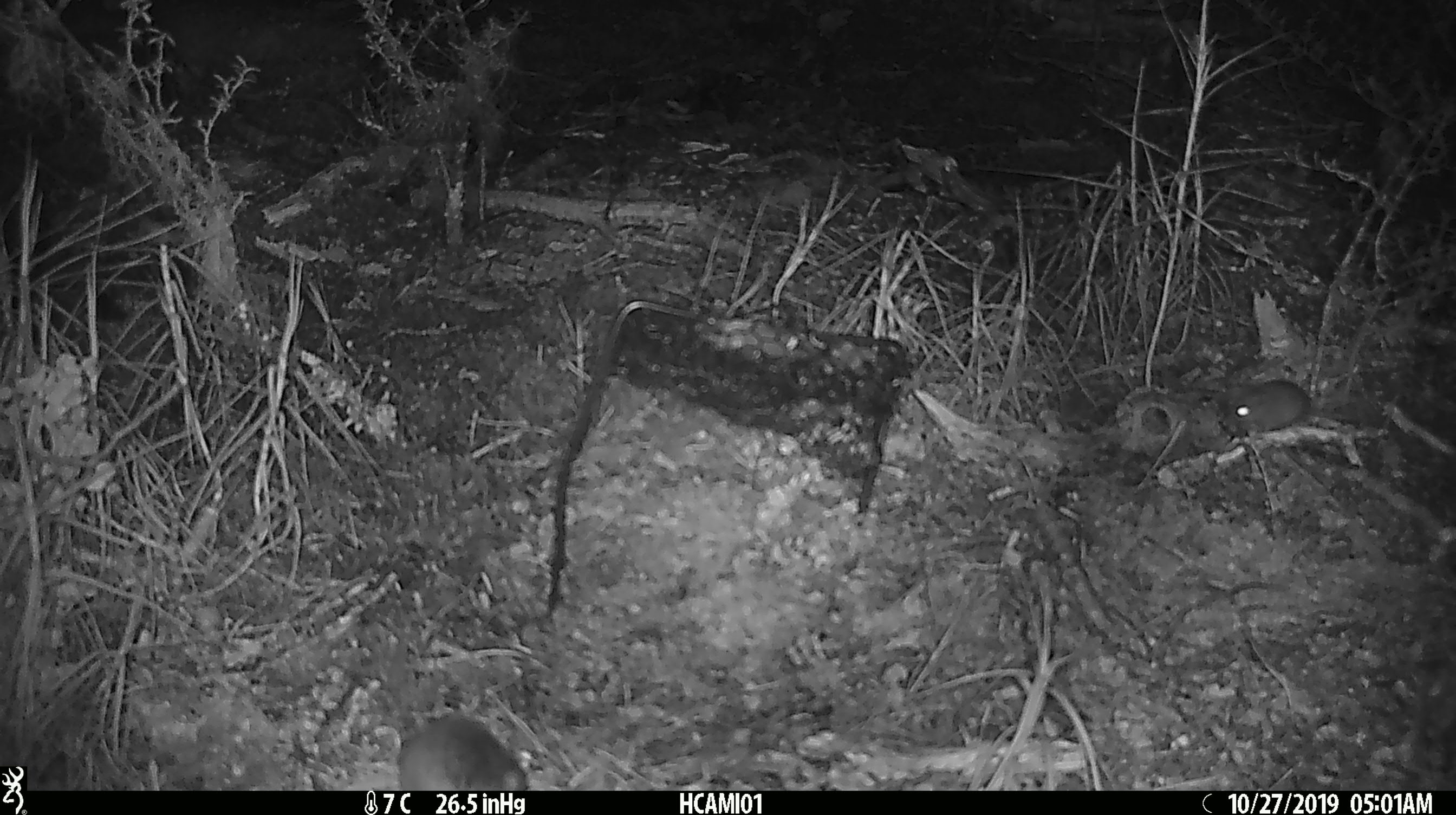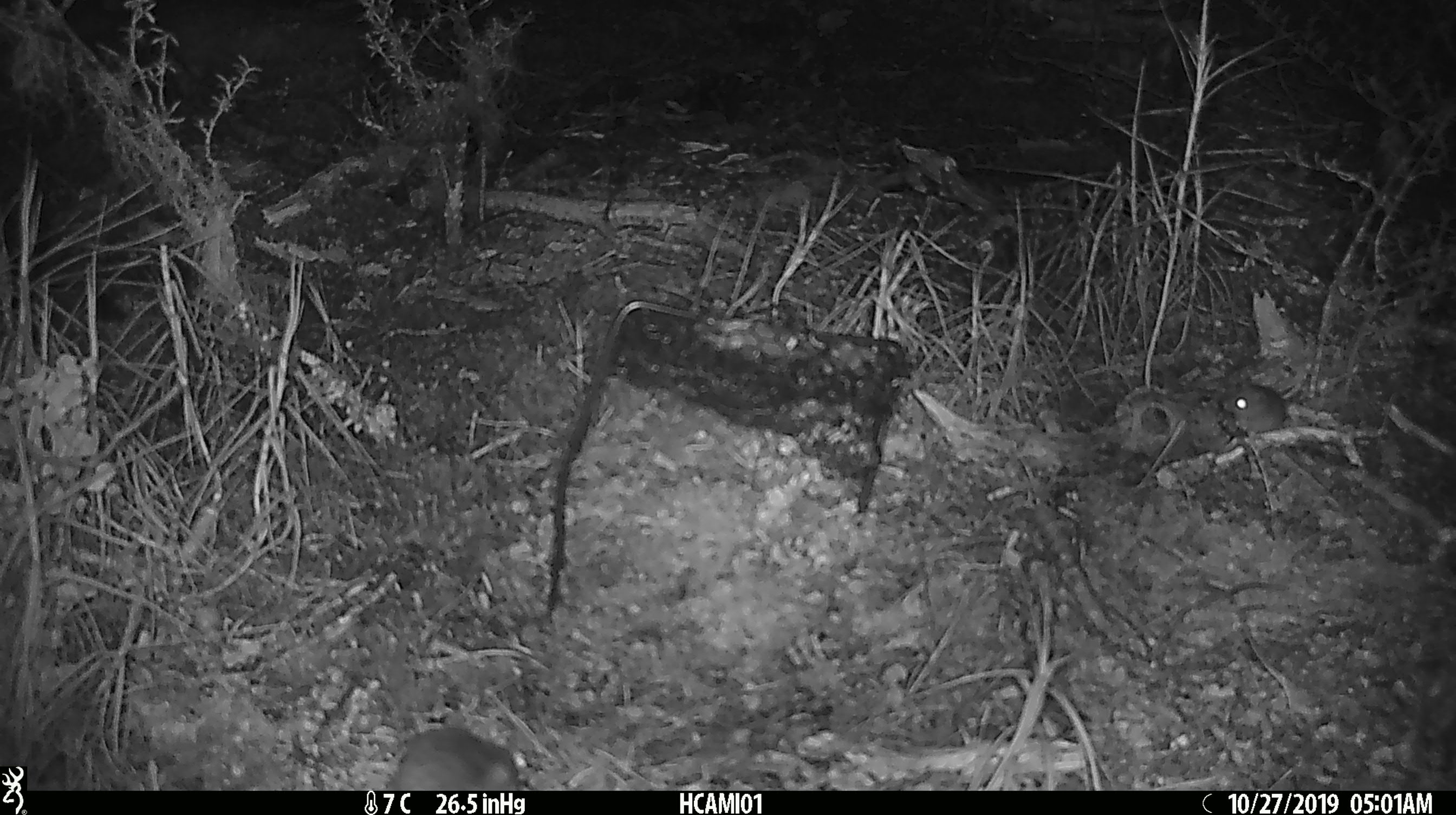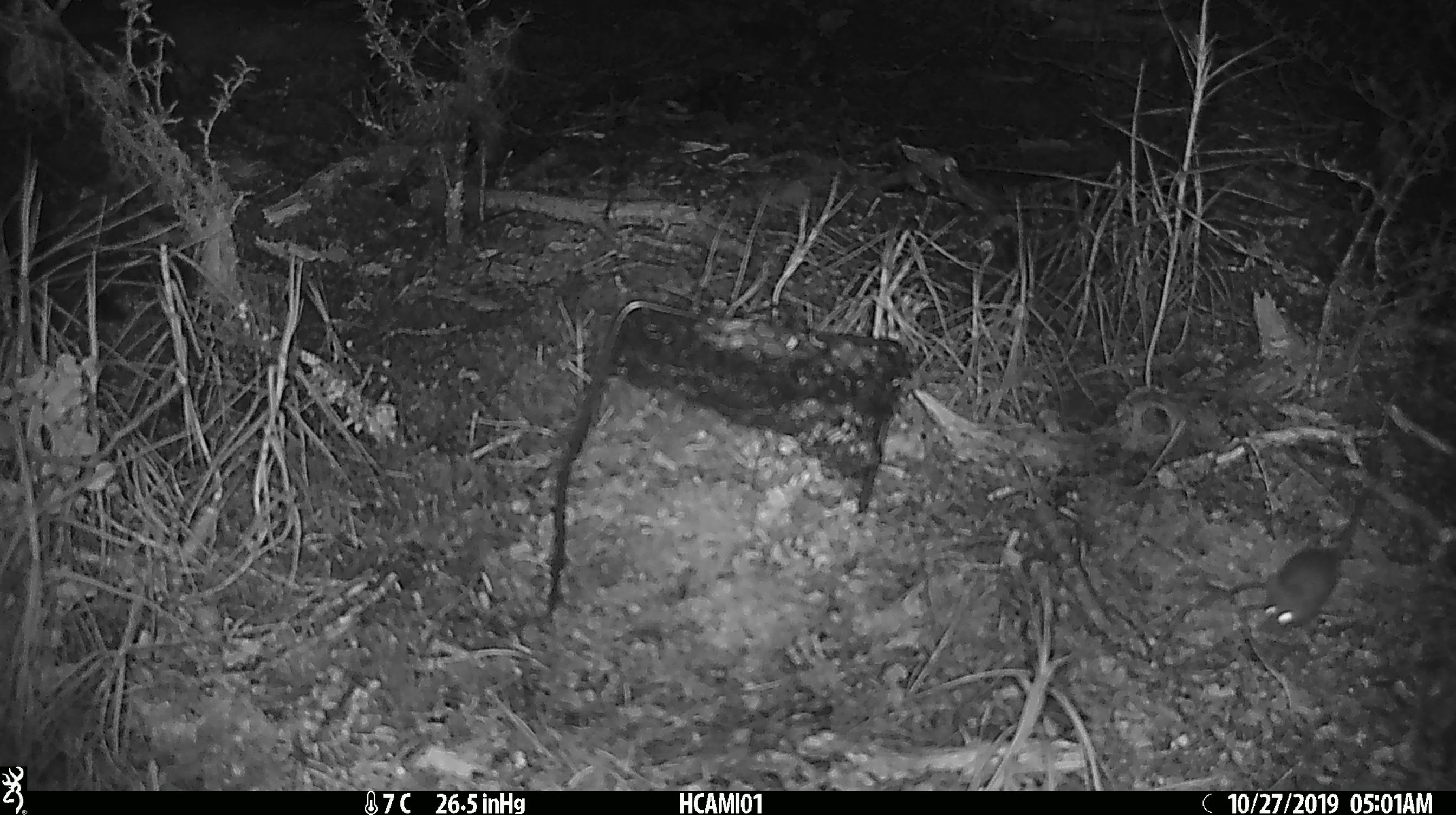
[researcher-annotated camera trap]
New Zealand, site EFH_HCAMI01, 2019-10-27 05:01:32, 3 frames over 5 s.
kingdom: Animalia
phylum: Chordata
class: Mammalia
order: Rodentia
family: Muridae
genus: Mus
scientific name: Mus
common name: mouse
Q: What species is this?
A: Mouse (Mus).